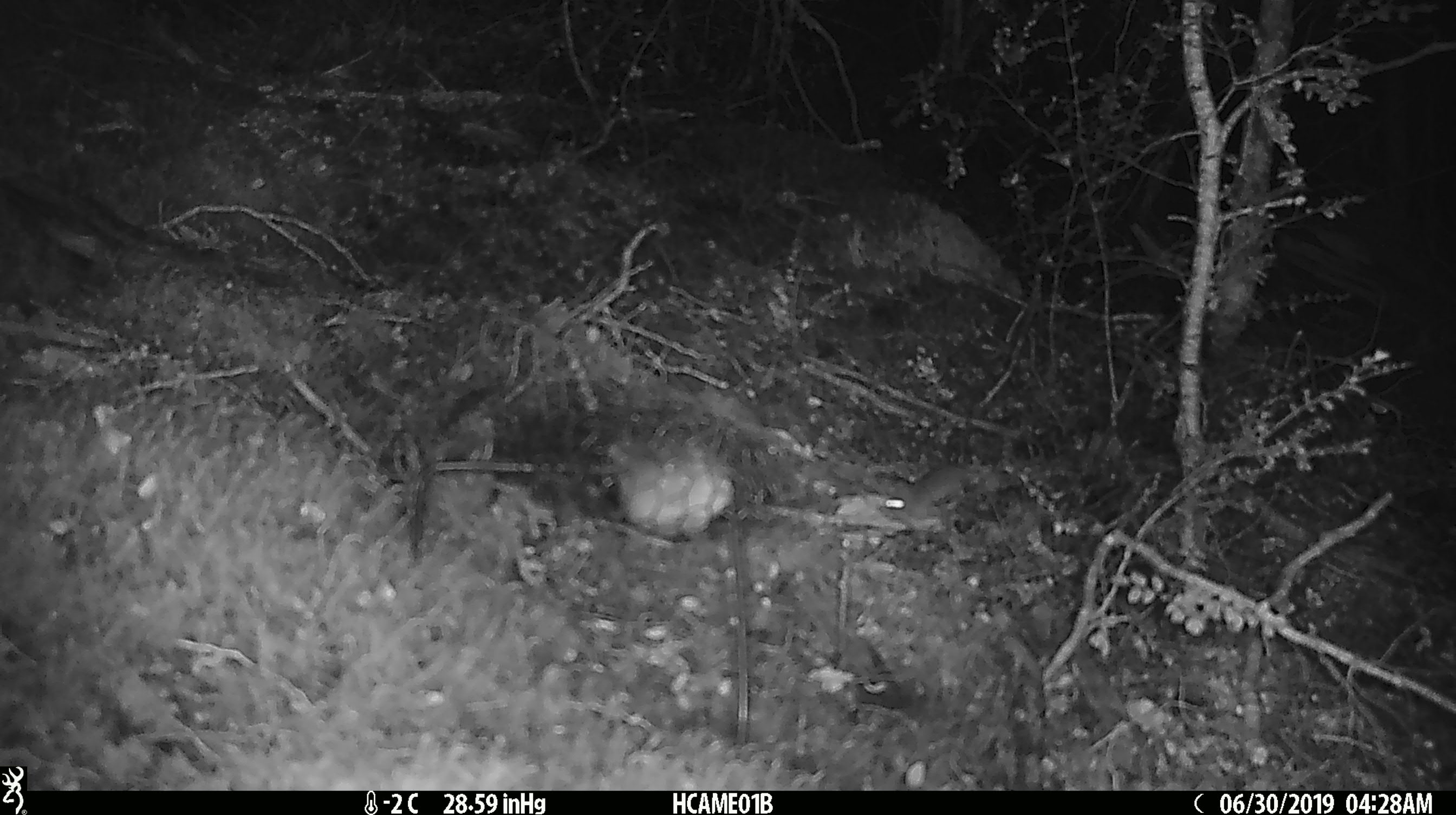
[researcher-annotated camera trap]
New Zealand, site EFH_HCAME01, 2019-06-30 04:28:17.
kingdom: Animalia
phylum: Chordata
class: Mammalia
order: Rodentia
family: Muridae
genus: Mus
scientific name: Mus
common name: mouse